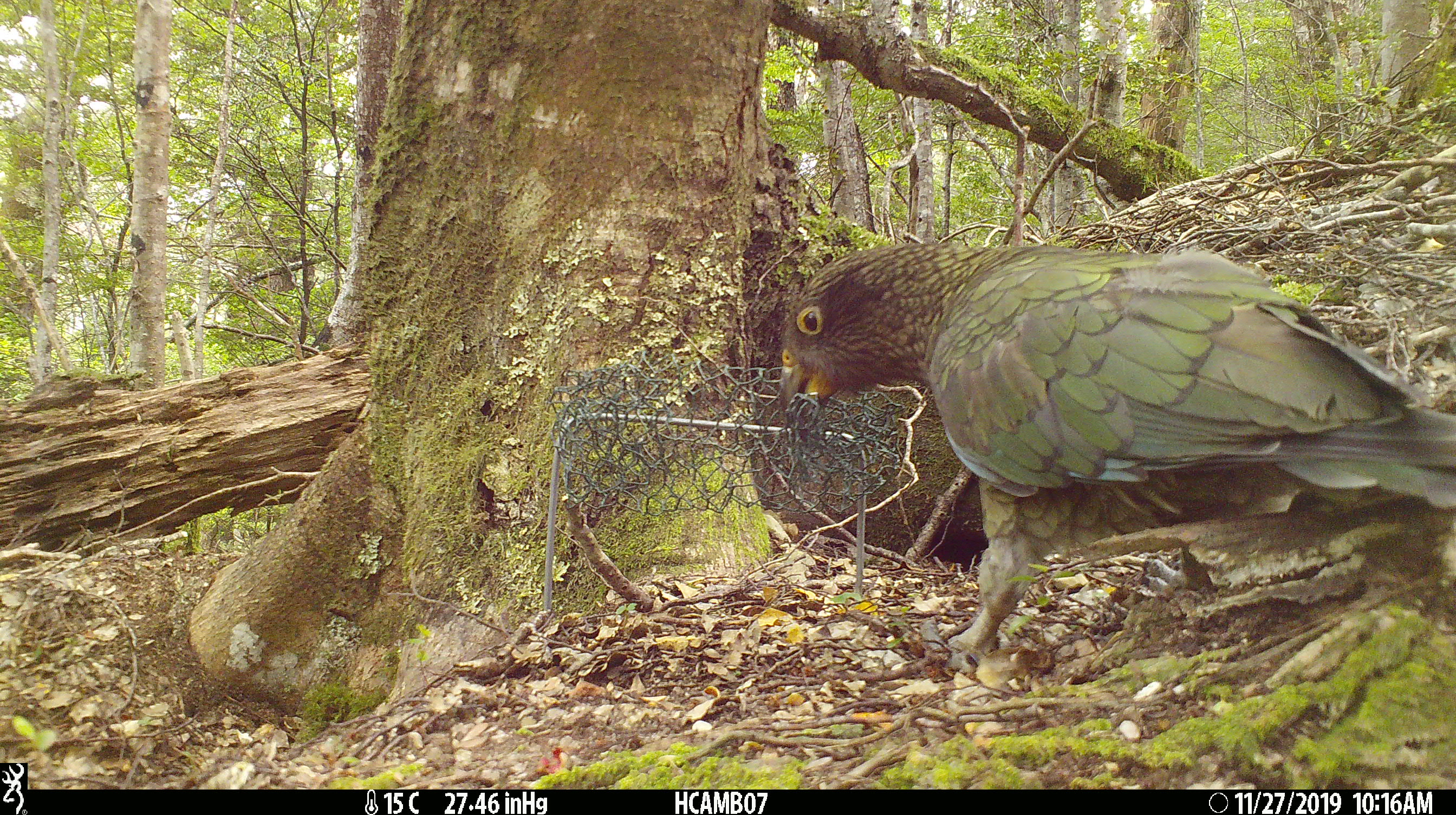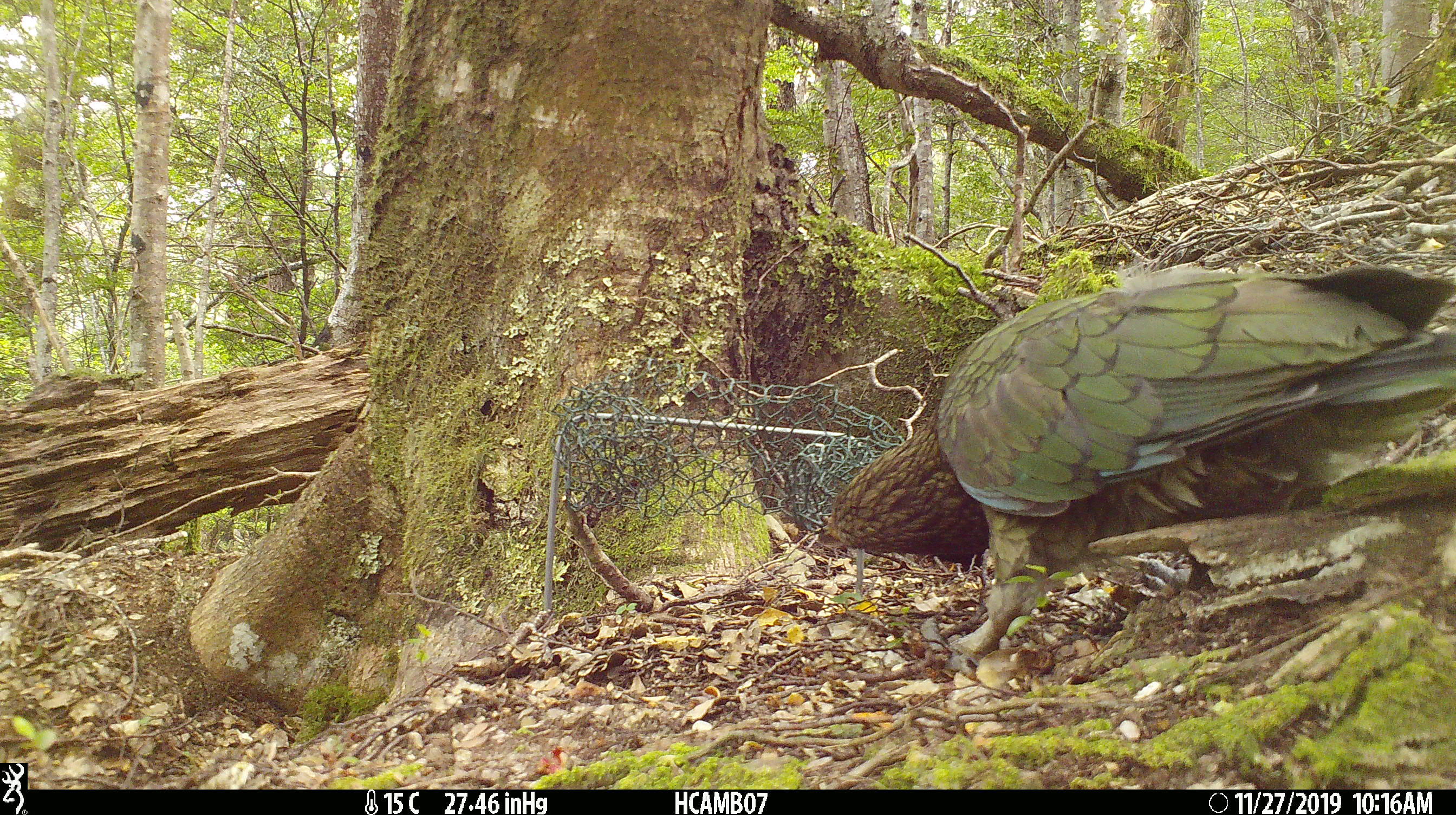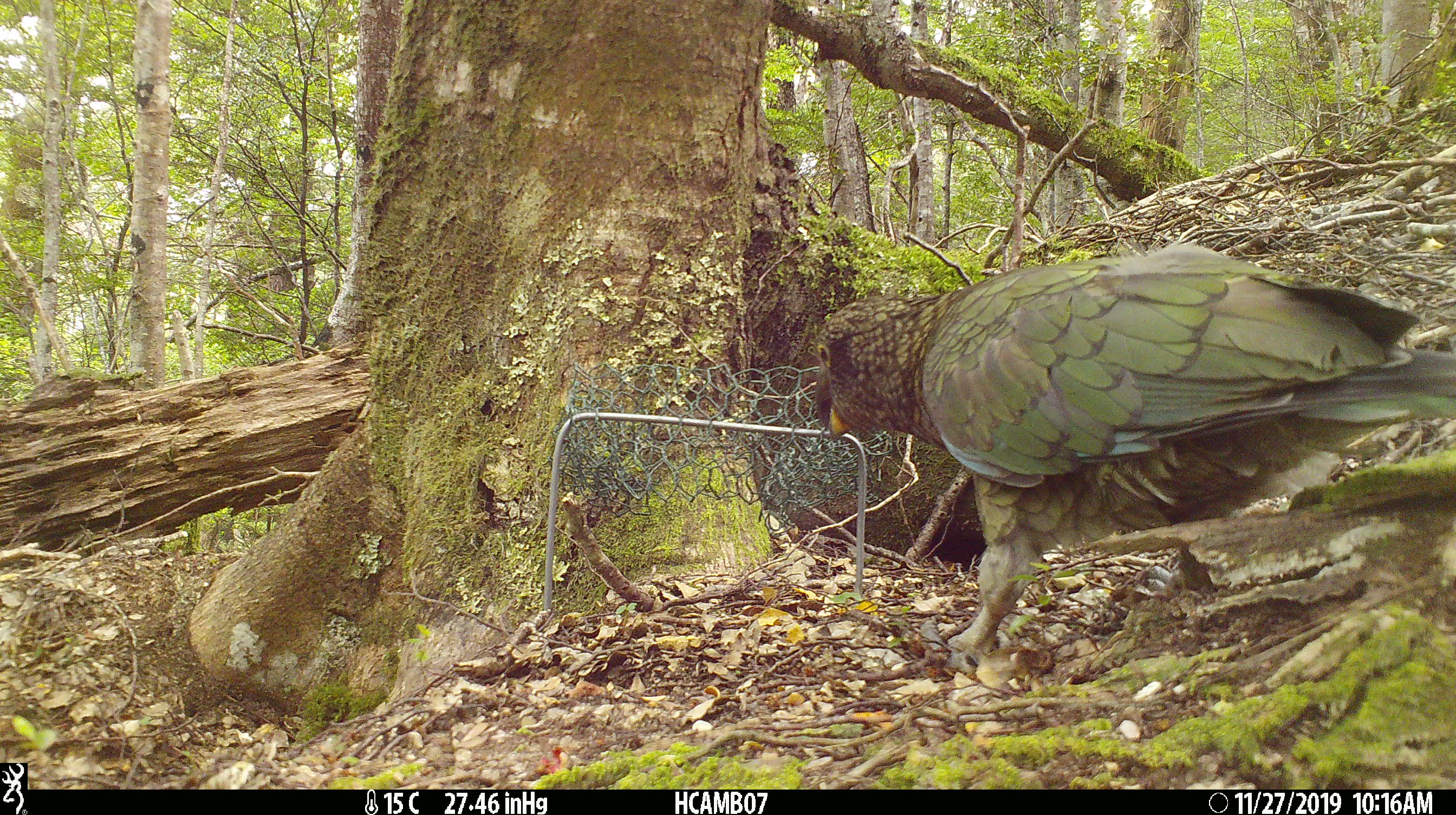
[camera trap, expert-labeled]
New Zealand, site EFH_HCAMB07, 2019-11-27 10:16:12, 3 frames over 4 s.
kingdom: Animalia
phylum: Chordata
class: Aves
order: Psittaciformes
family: Strigopidae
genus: Nestor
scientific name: Nestor notabilis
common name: kea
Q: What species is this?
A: Kea (Nestor notabilis).